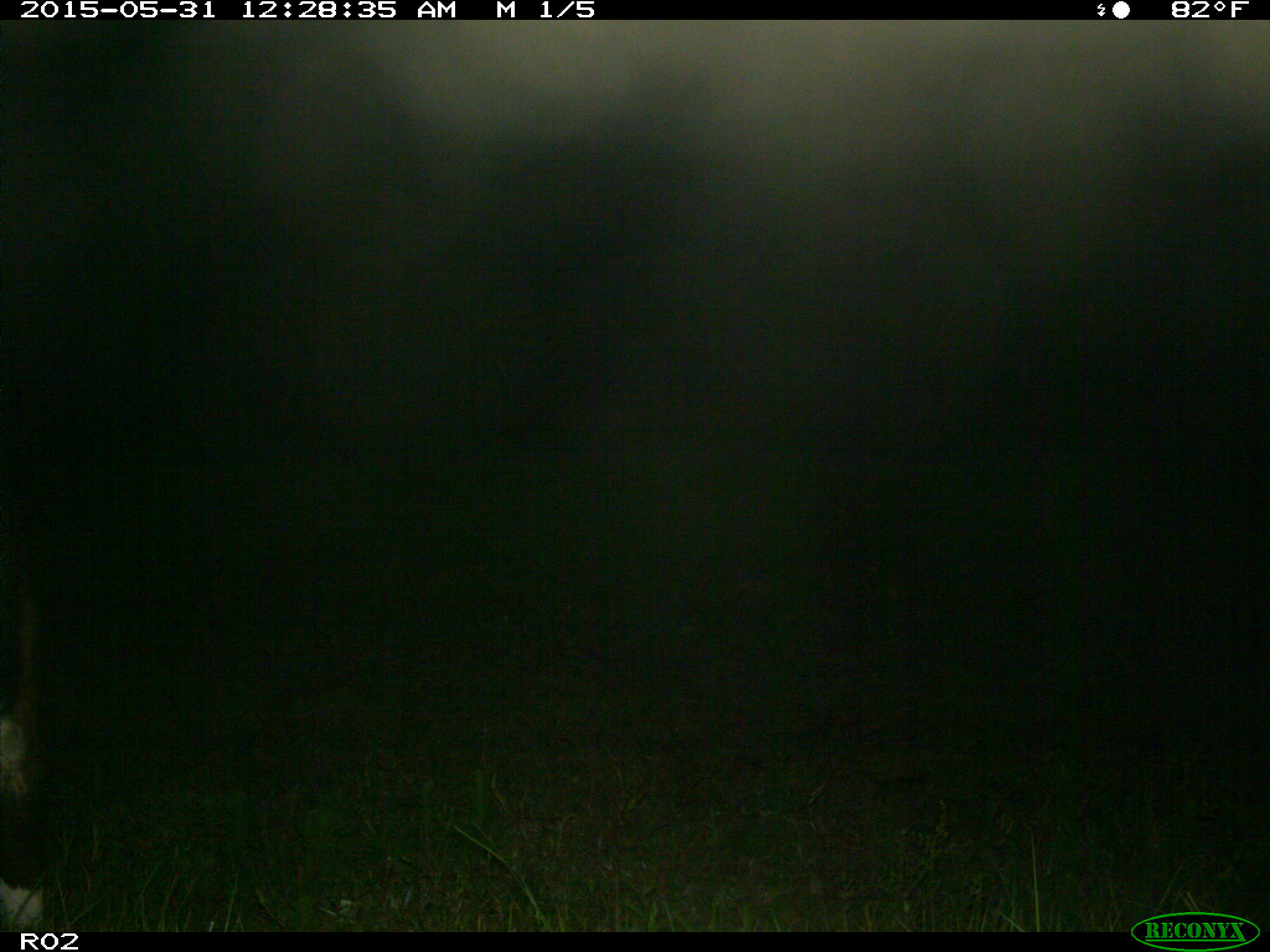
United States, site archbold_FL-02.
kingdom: Animalia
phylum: Chordata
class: Mammalia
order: Artiodactyla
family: Bovidae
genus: Bos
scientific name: Bos taurus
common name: domestic cow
Bos taurus (domestic cow).